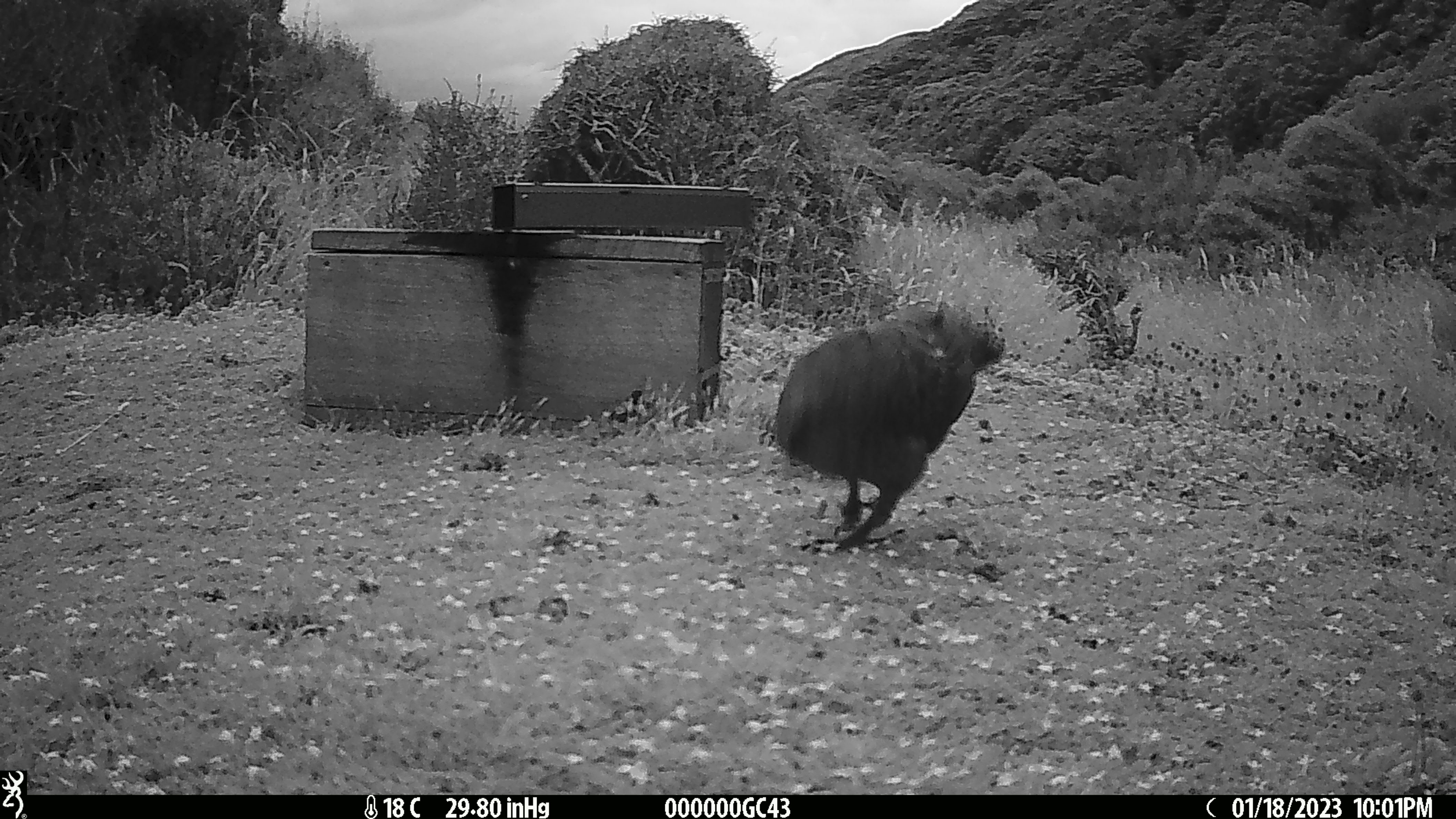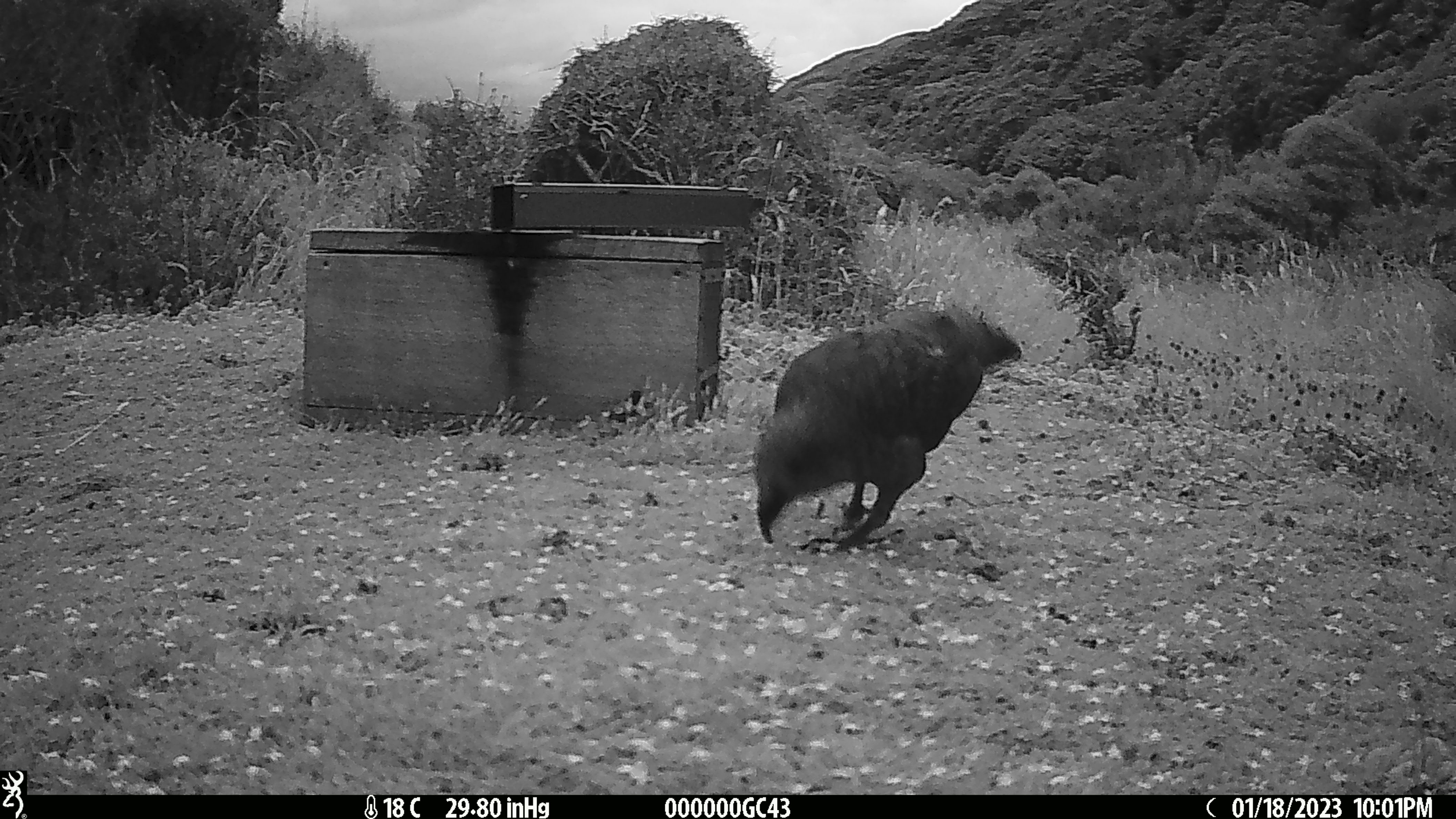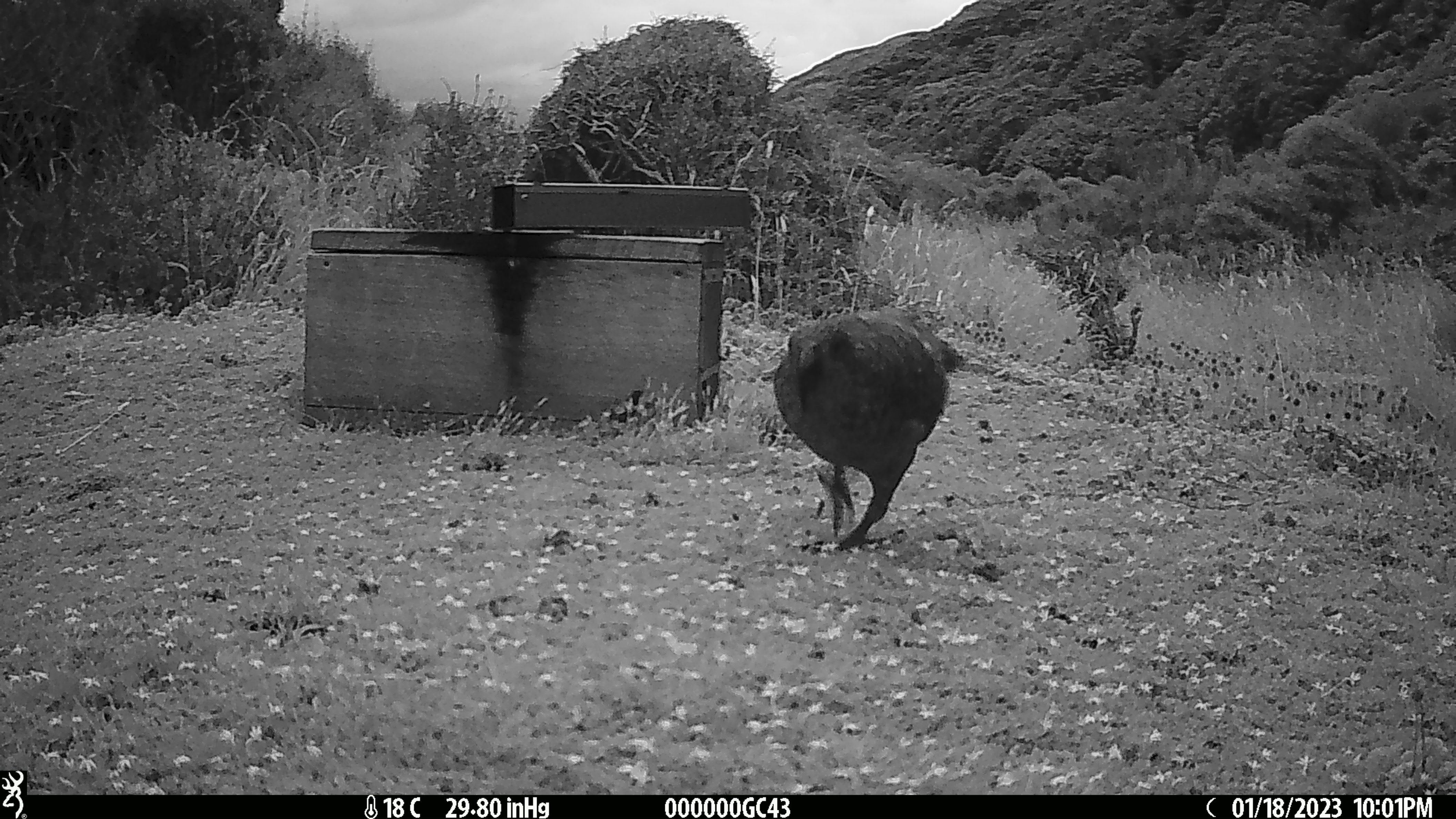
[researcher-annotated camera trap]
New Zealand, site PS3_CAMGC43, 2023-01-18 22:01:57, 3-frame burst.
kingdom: Animalia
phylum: Chordata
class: Aves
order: Psittaciformes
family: Strigopidae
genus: Nestor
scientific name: Nestor notabilis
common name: kea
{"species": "kea (Nestor notabilis)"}